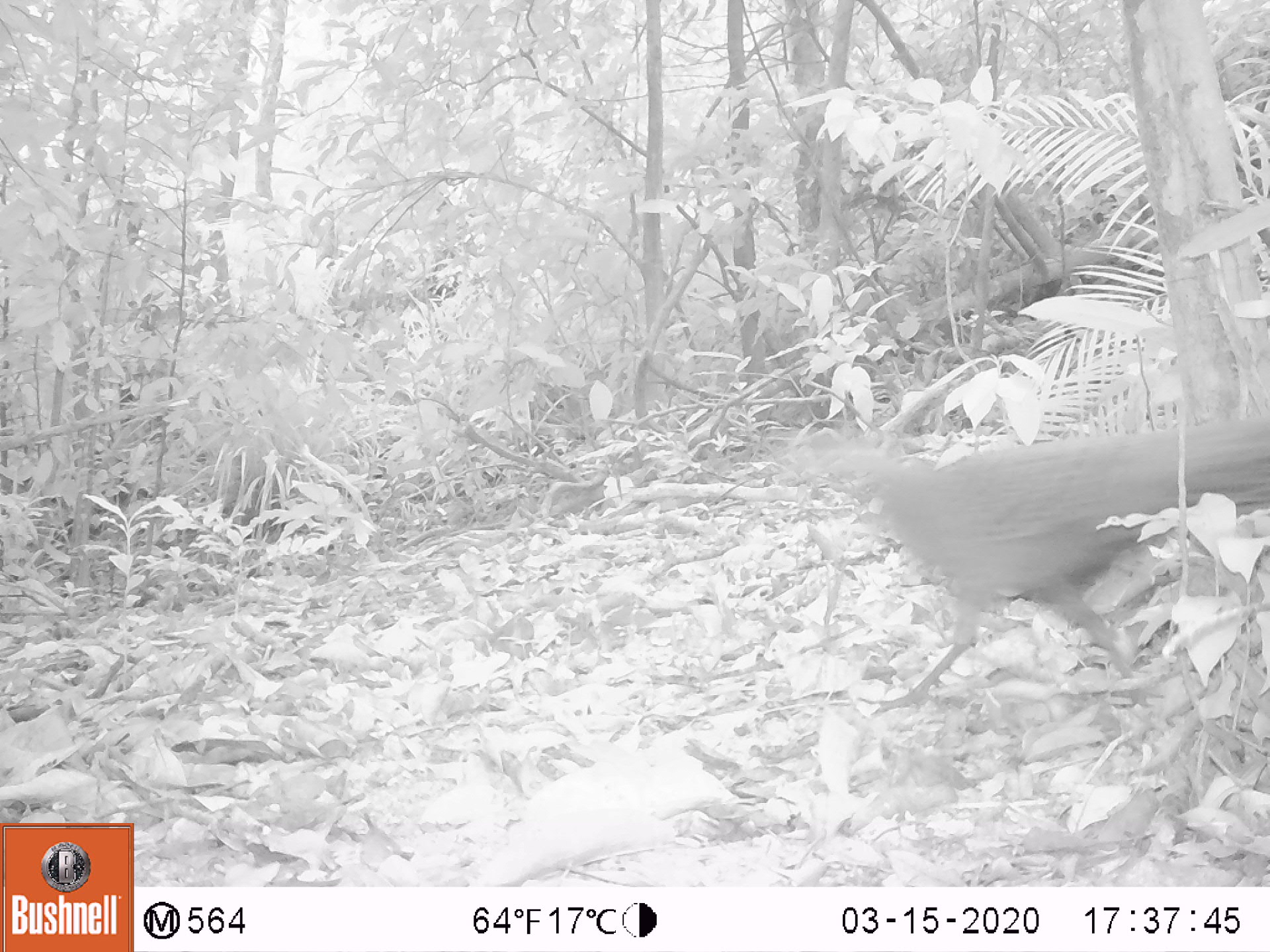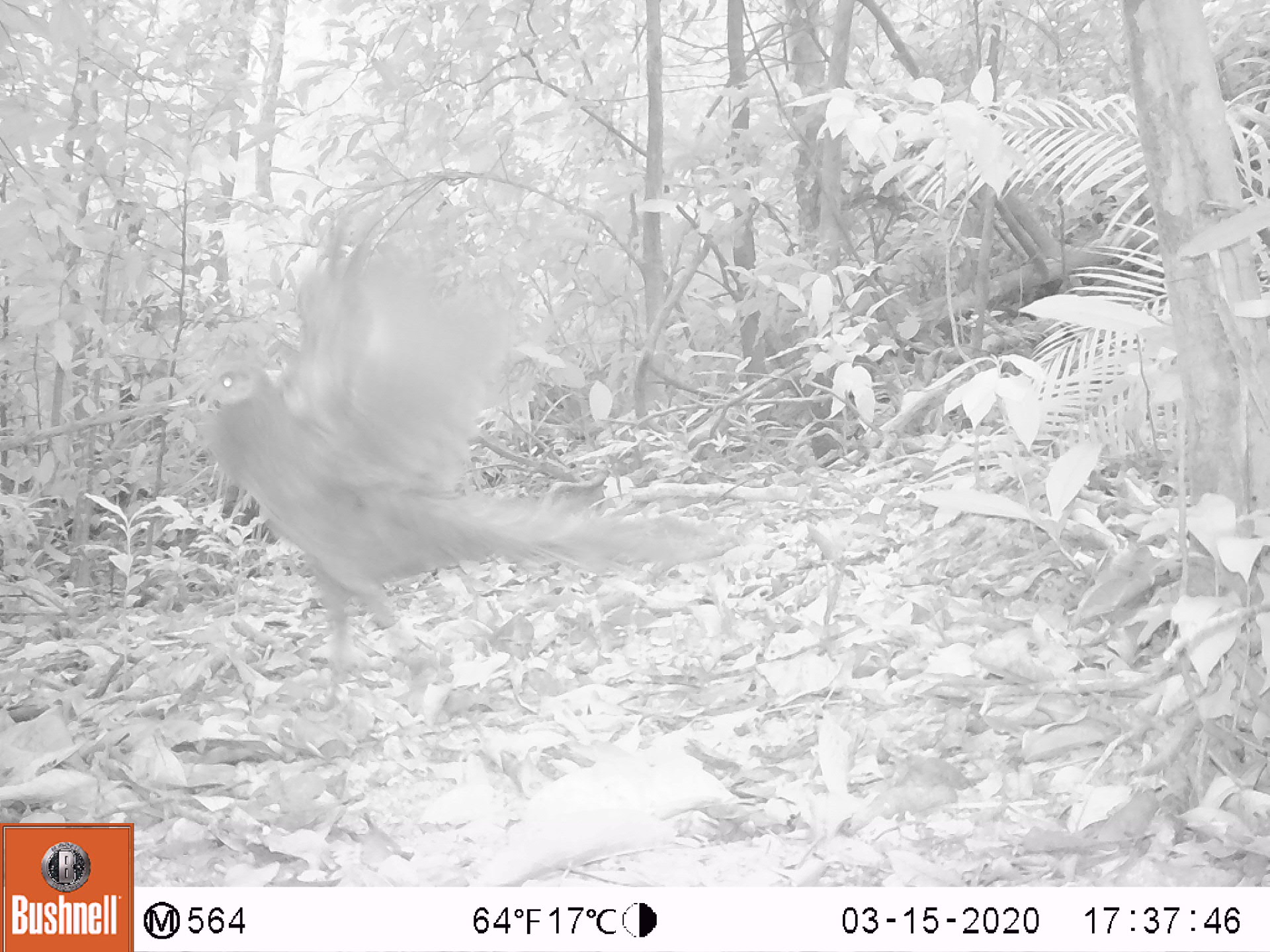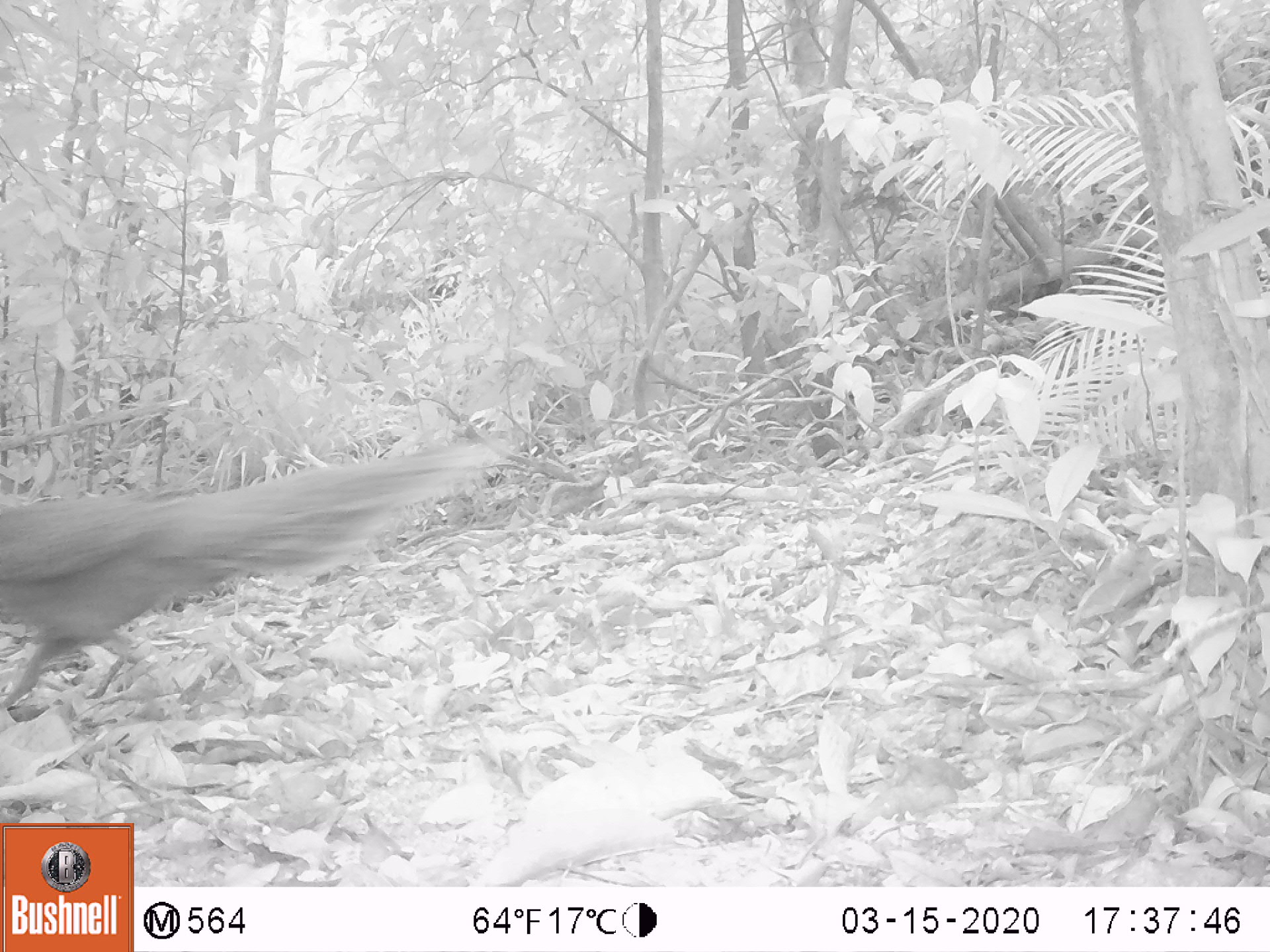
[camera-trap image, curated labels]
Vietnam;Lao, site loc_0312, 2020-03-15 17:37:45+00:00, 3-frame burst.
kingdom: Animalia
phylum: Chordata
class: Aves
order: Galliformes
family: Phasianidae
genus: Polyplectron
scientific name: Polyplectron bicalcaratum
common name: gray peacock-pheasant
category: grey peacock pheasant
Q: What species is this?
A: Grey peacock pheasant (gray peacock-pheasant) (Polyplectron bicalcaratum).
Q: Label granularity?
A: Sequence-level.